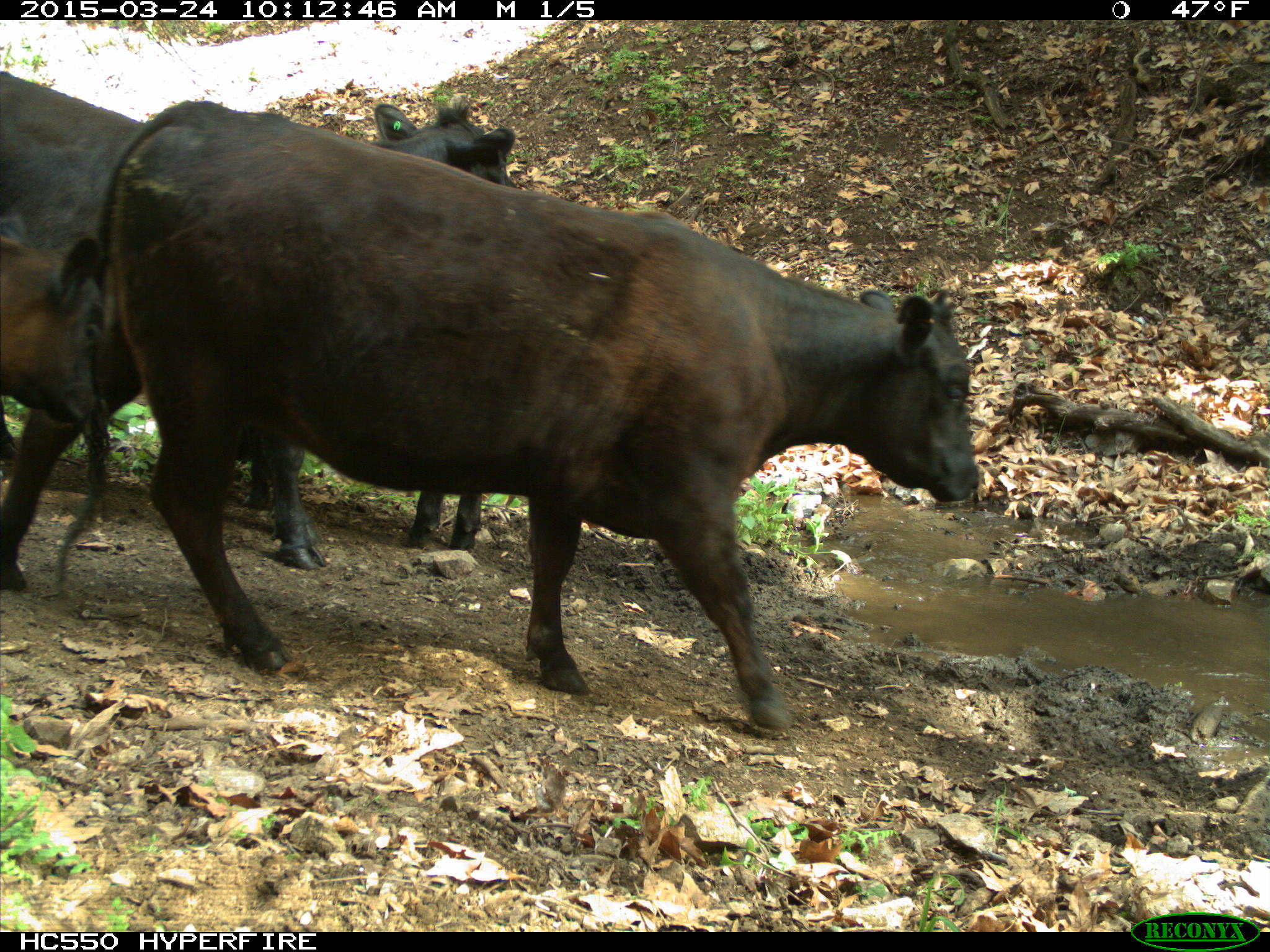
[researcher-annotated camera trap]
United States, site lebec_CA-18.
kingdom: Animalia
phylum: Chordata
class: Mammalia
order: Artiodactyla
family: Bovidae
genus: Bos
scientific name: Bos taurus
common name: domestic cow